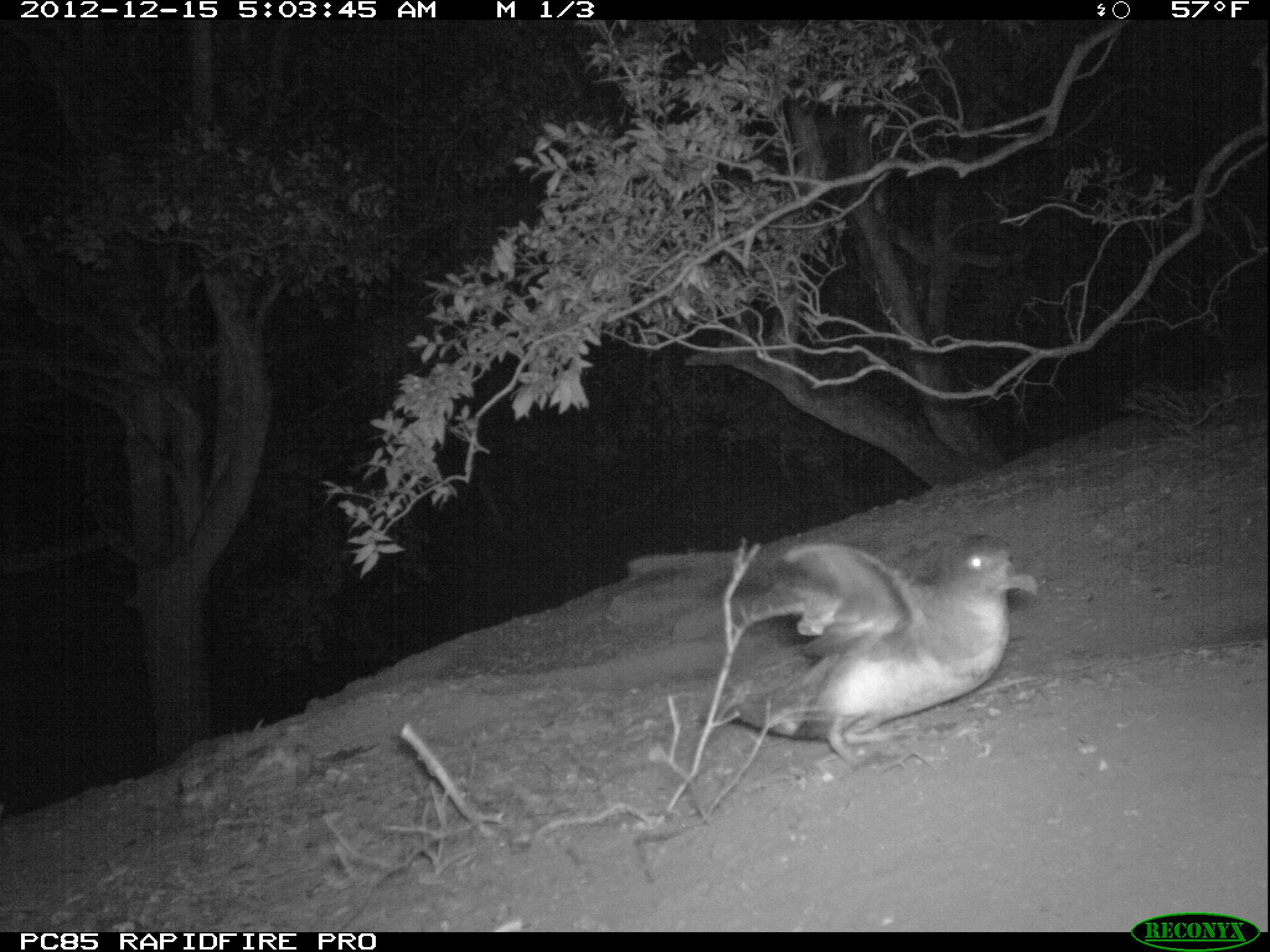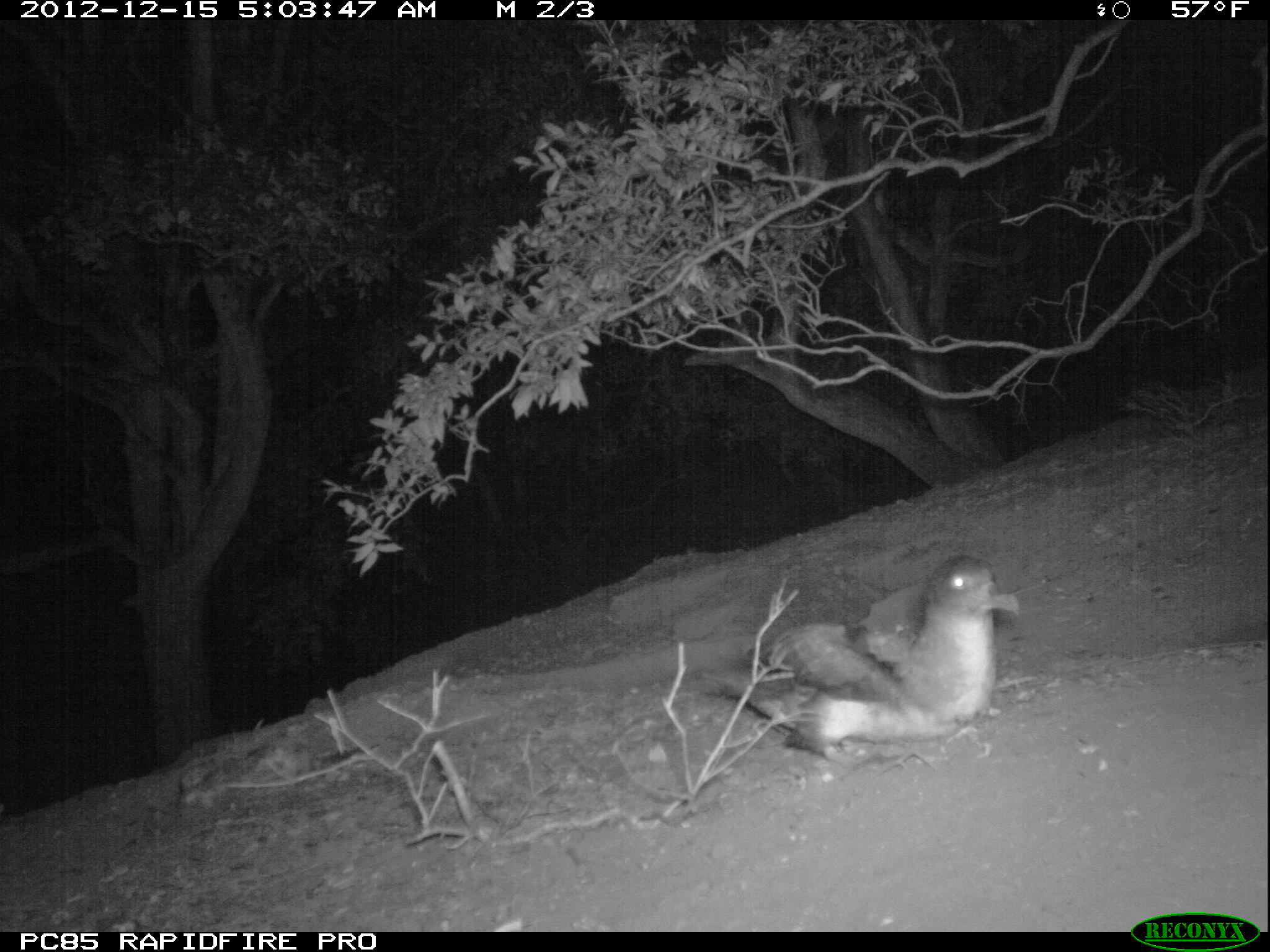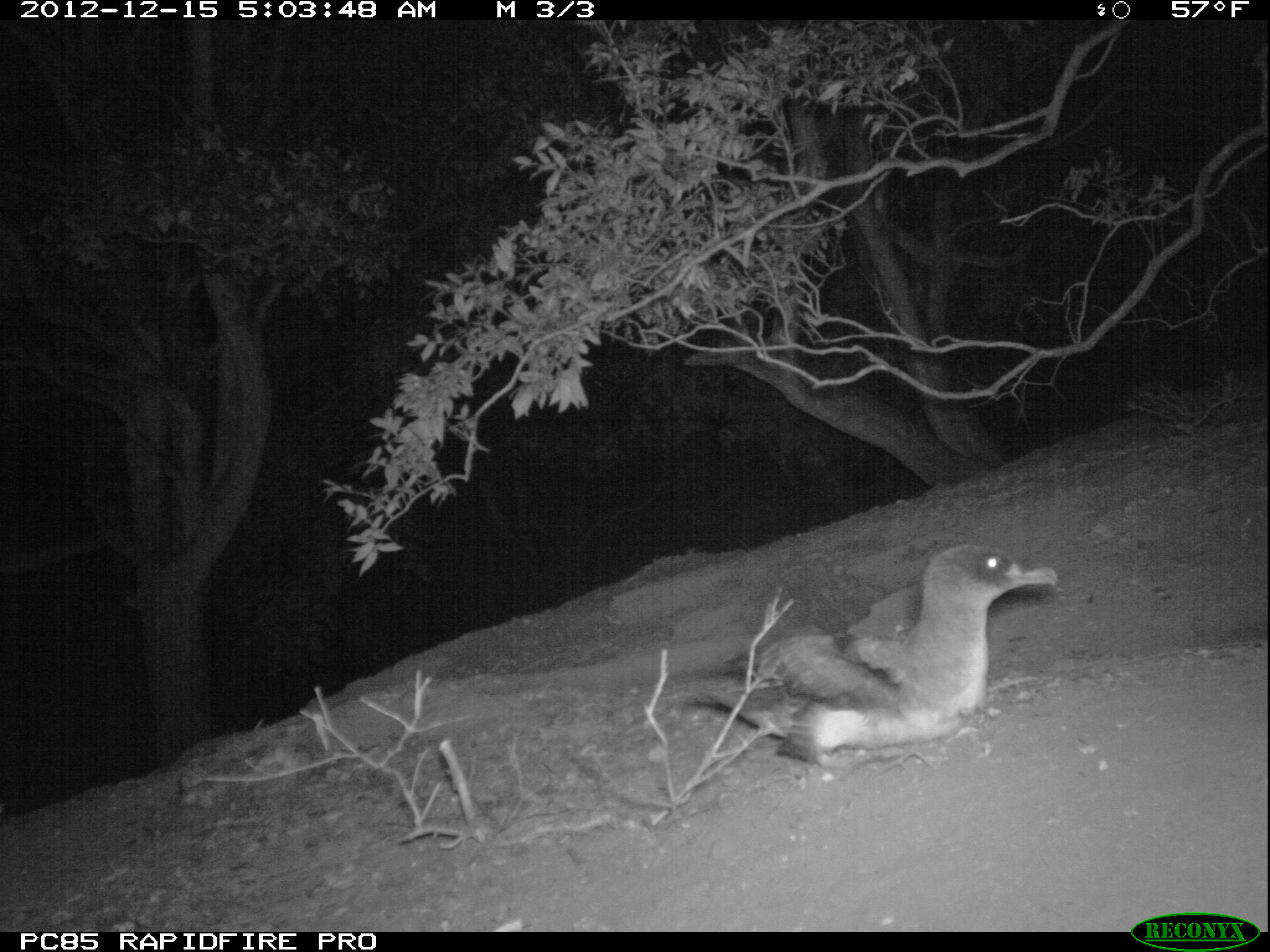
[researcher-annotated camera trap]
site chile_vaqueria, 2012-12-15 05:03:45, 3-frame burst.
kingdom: Animalia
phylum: Chordata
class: Aves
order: Procellariiformes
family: Procellariidae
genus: Calonectris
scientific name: Calonectris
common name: shearwater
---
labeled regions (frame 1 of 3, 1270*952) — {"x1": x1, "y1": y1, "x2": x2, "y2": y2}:
shearwater: {"x1": 724, "y1": 536, "x2": 1038, "y2": 763}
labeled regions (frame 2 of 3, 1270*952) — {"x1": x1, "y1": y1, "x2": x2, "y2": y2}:
shearwater: {"x1": 698, "y1": 552, "x2": 1024, "y2": 755}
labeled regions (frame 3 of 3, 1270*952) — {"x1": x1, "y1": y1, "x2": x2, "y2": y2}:
shearwater: {"x1": 690, "y1": 542, "x2": 1062, "y2": 769}